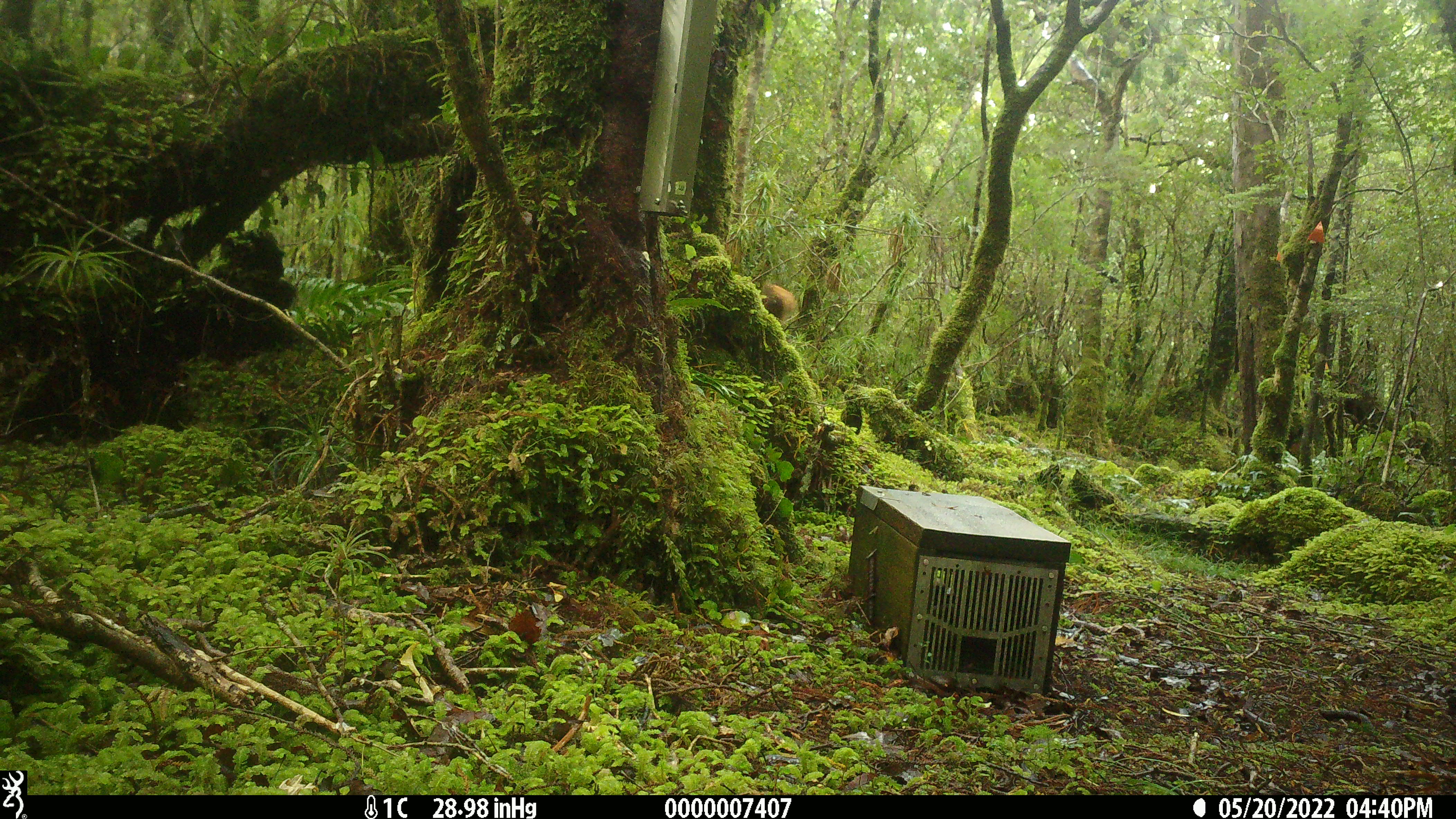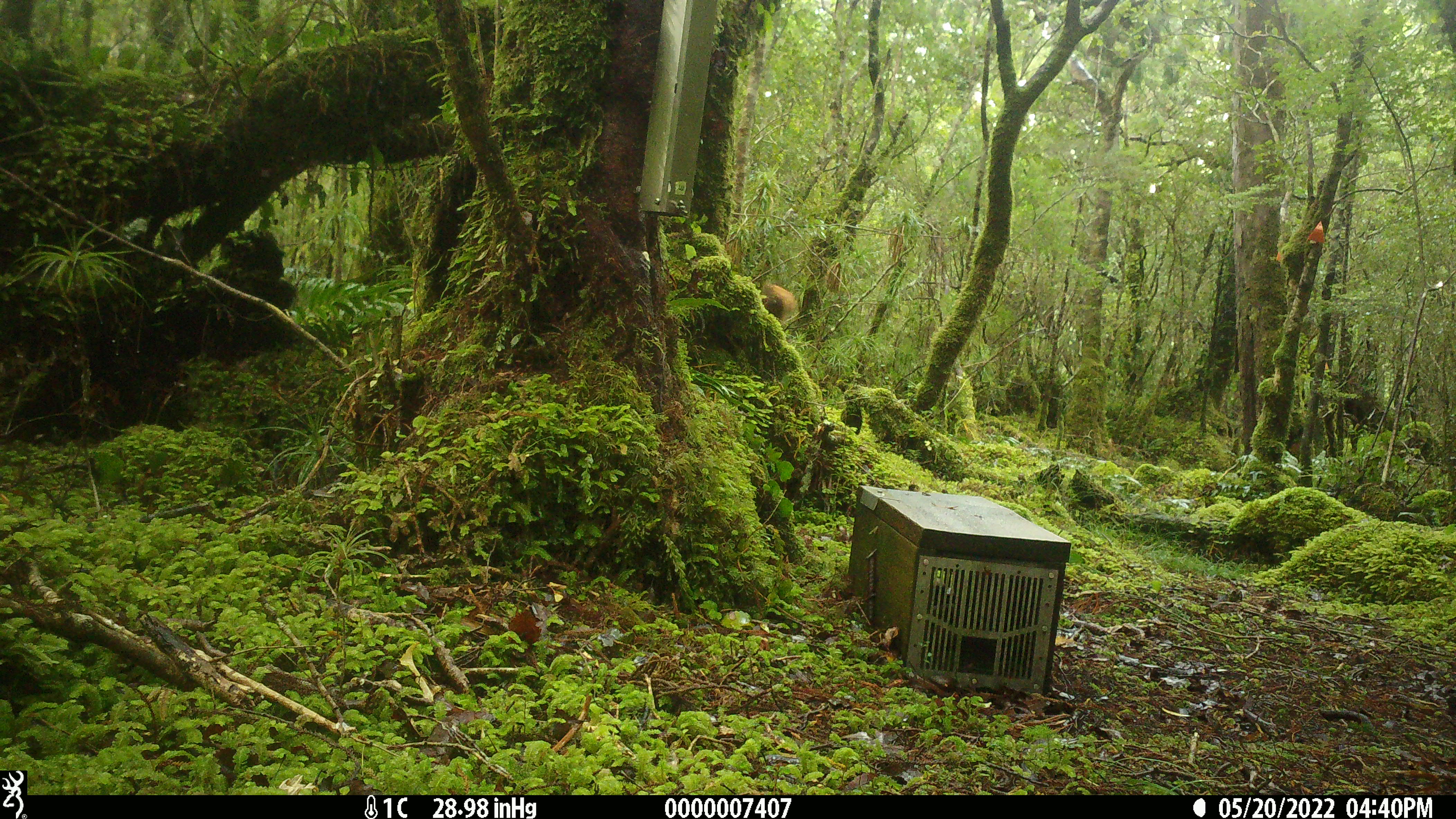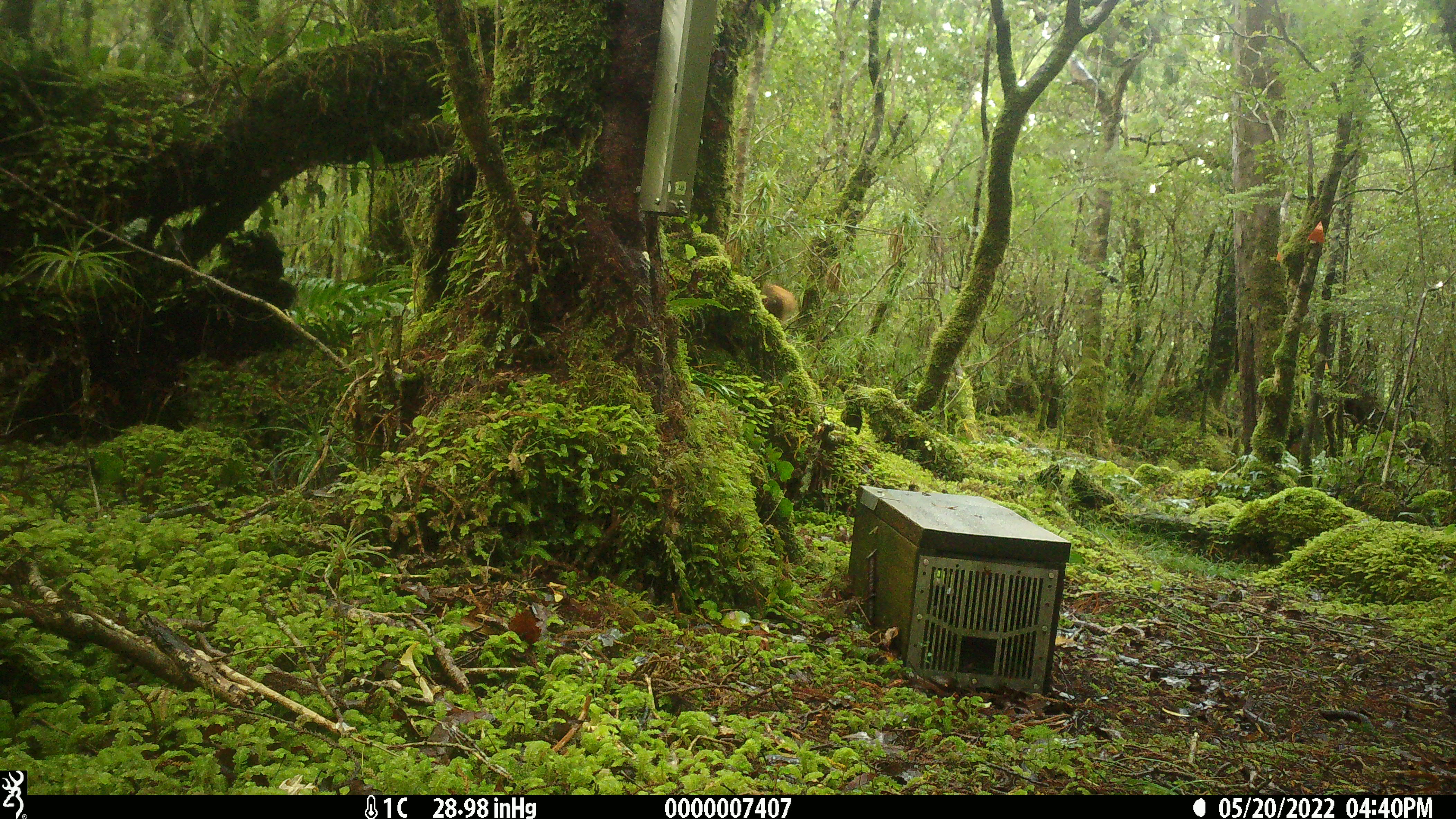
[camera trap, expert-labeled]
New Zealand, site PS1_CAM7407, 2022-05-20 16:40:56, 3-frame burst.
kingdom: Animalia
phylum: Chordata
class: Mammalia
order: Artiodactyla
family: Cervidae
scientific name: Cervidae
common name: deer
Deer (Cervidae).